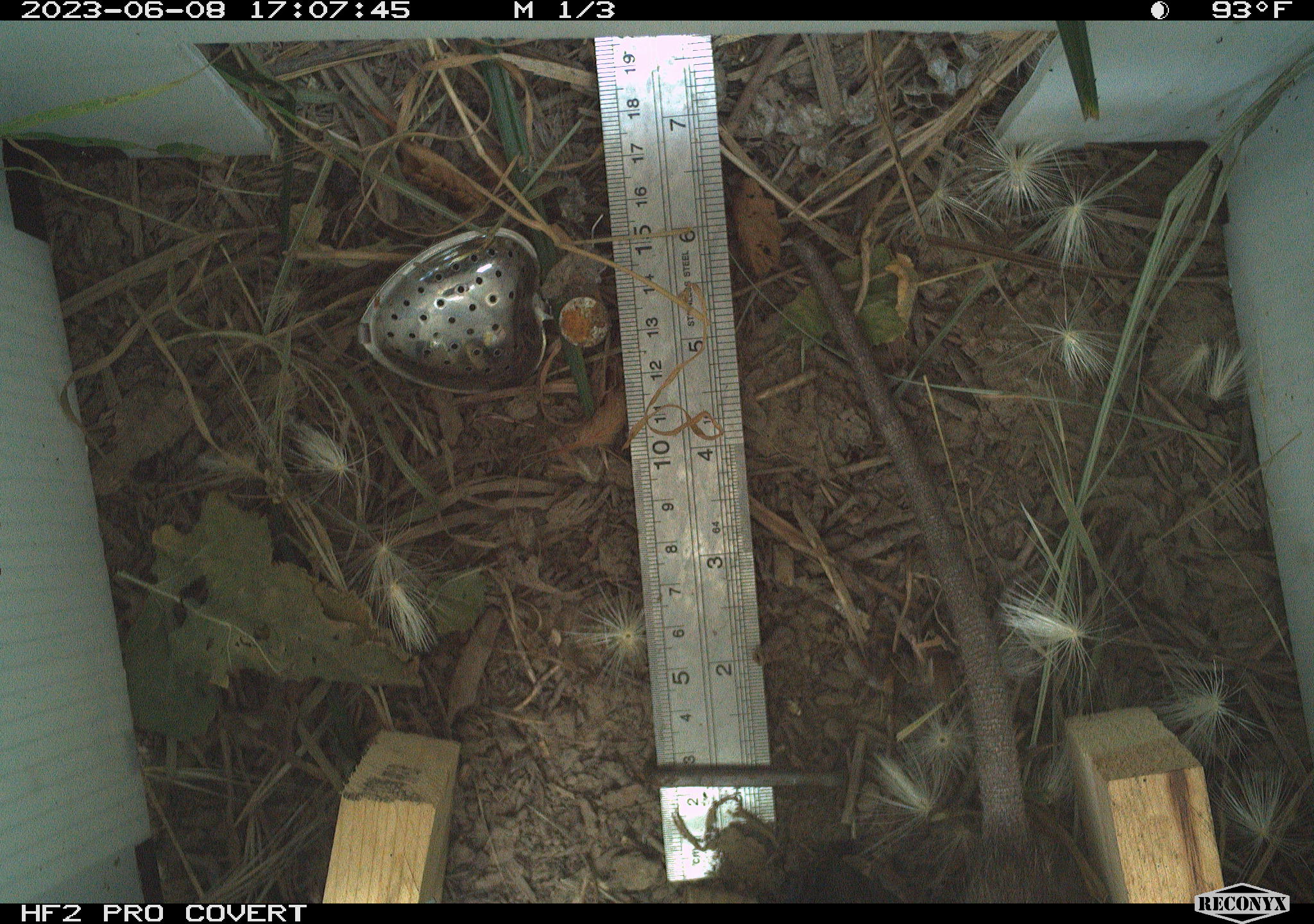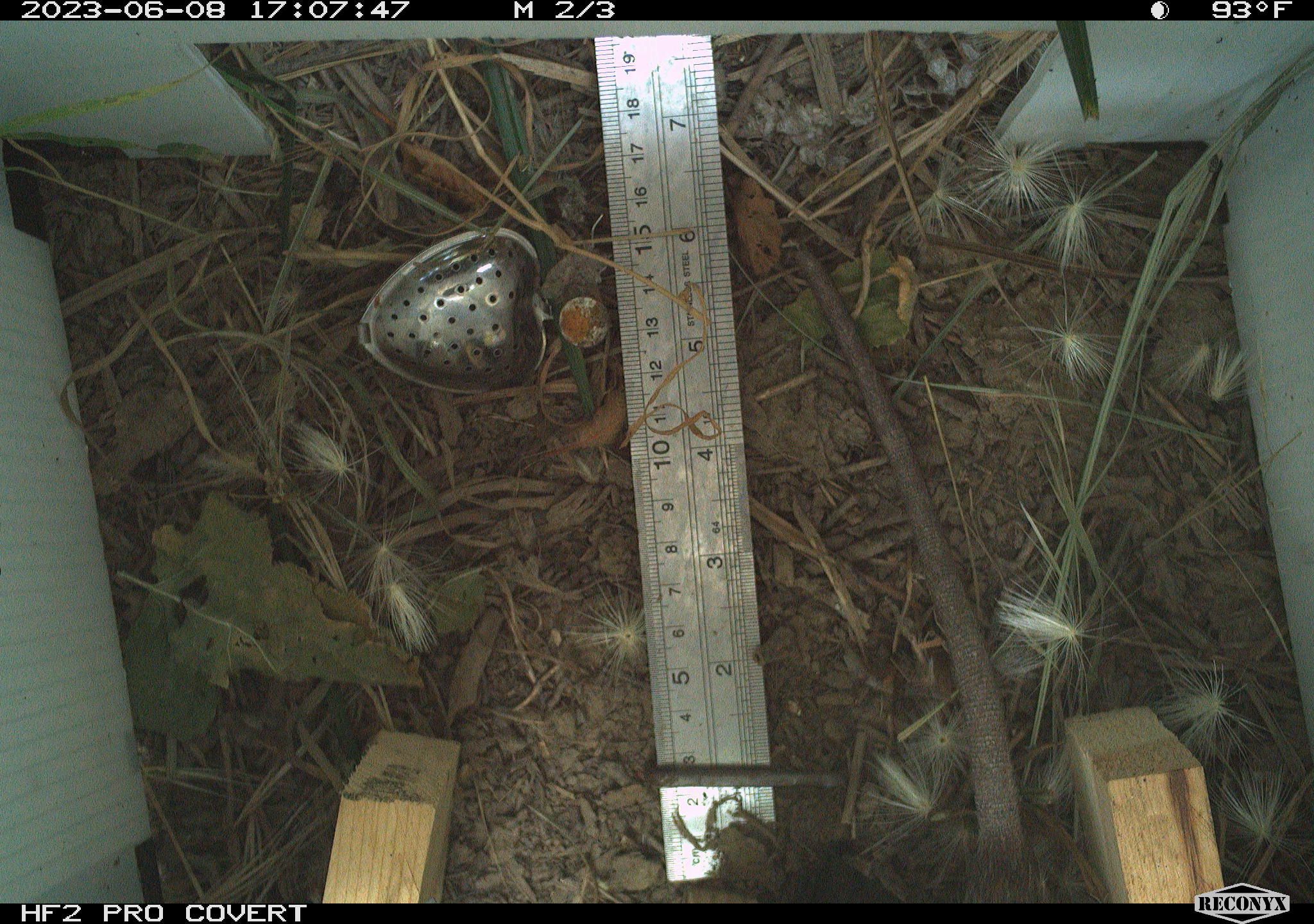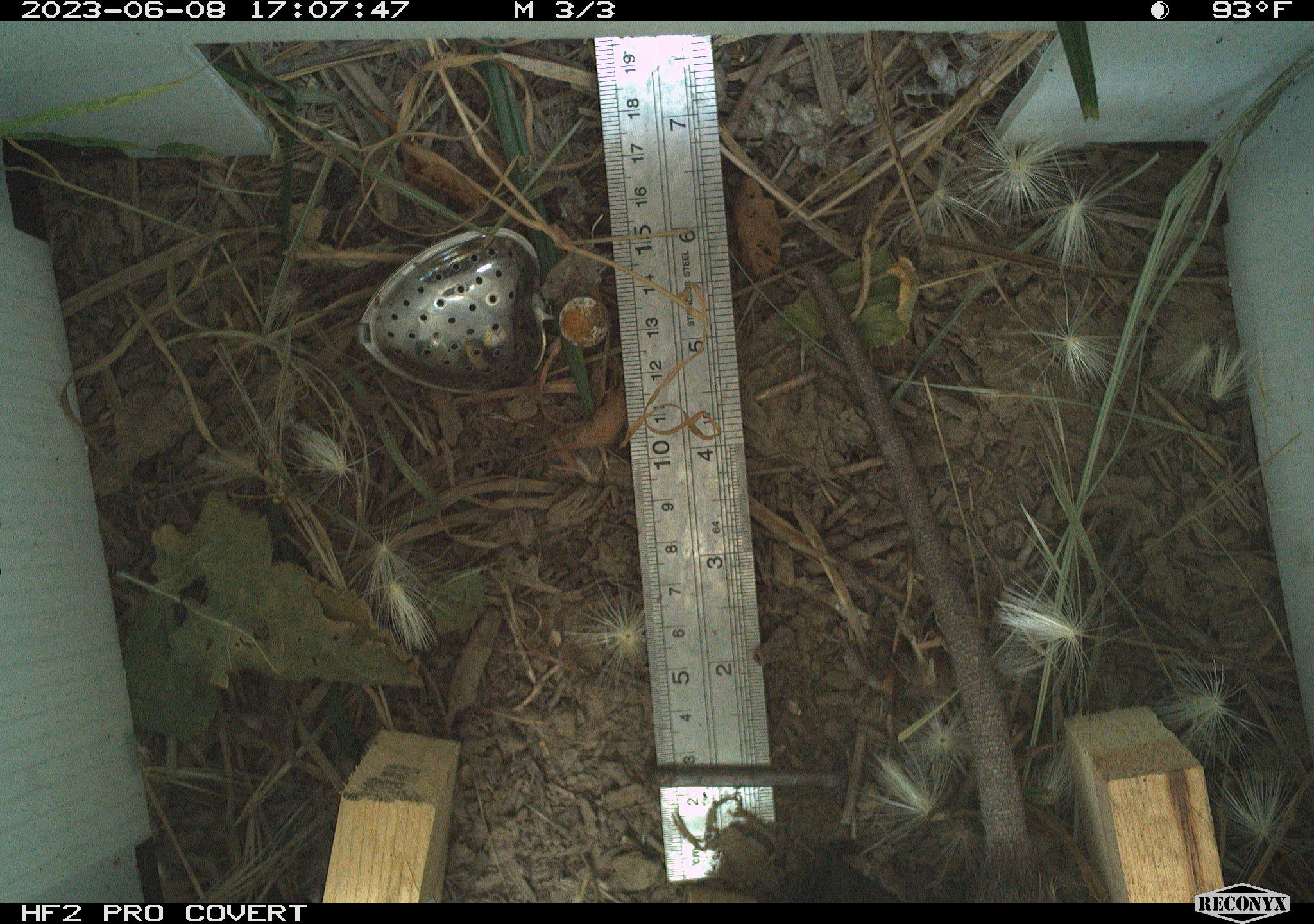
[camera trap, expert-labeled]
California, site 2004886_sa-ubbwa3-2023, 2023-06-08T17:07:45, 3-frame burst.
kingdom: Animalia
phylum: Chordata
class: Mammalia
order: Rodentia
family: Muridae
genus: Rattus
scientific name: Rattus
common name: rat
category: rattus species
Rattus species (rat) (Rattus).